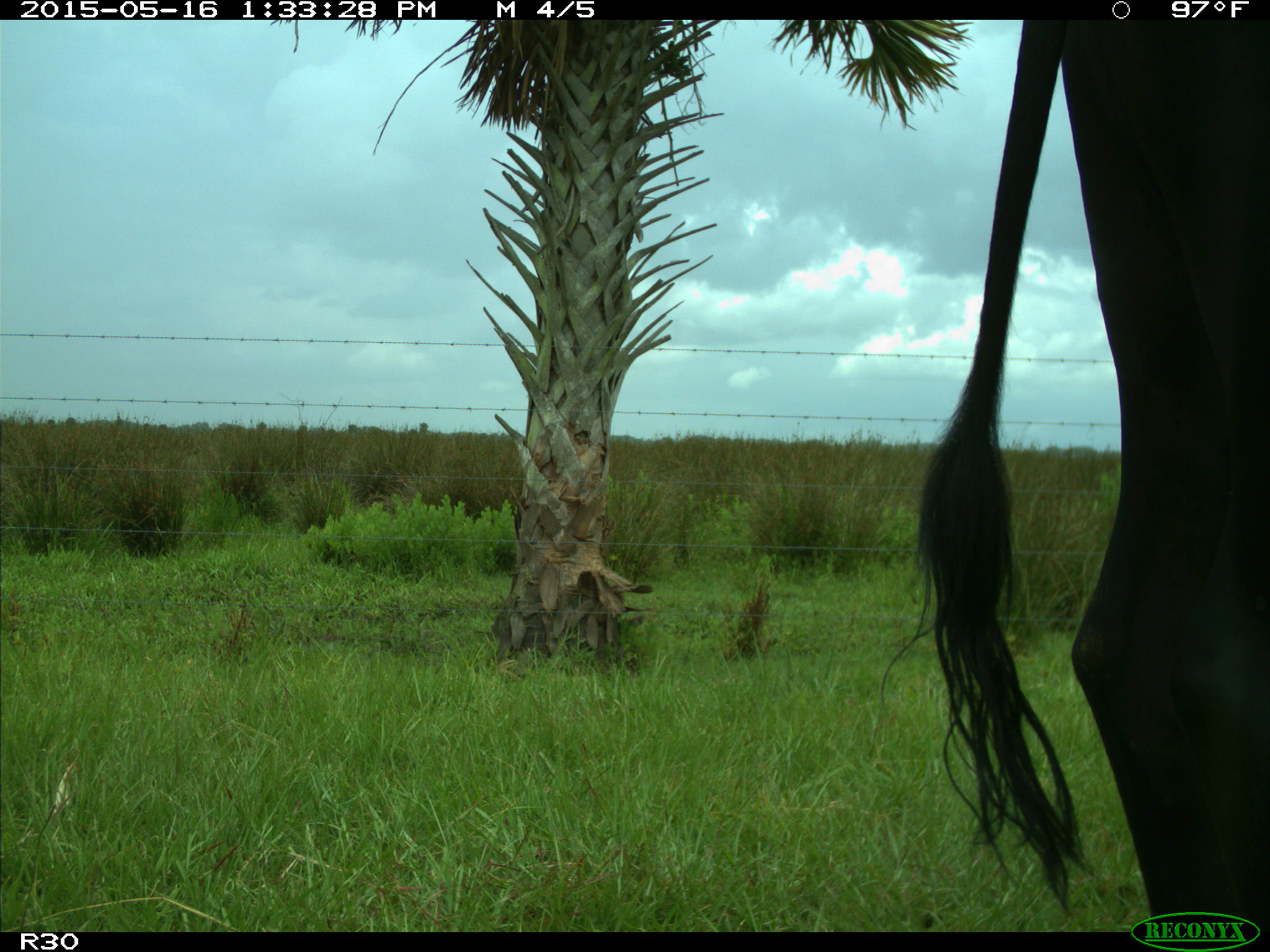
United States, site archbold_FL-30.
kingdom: Animalia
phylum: Chordata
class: Mammalia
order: Artiodactyla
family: Bovidae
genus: Bos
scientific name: Bos taurus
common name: domestic cow